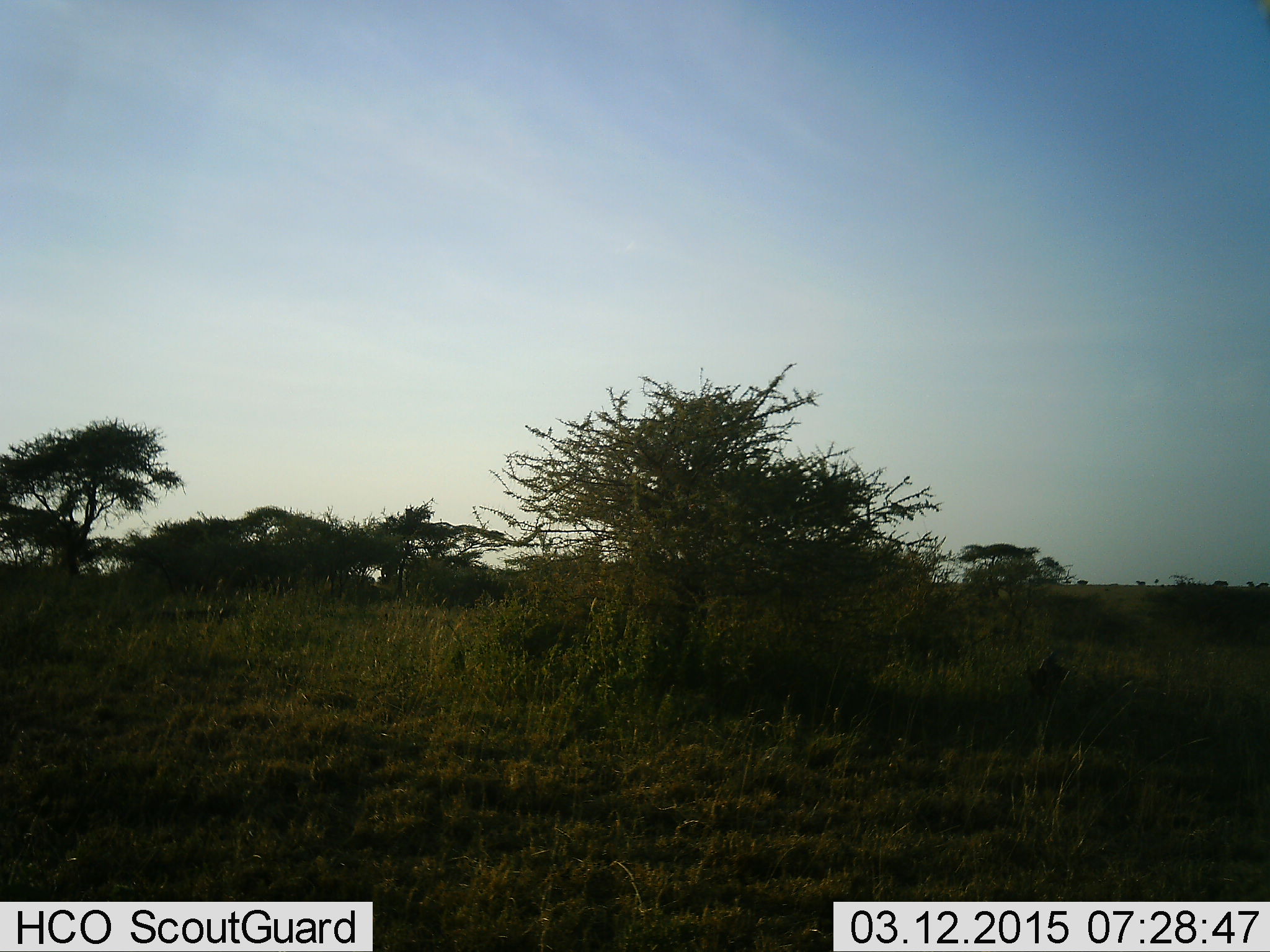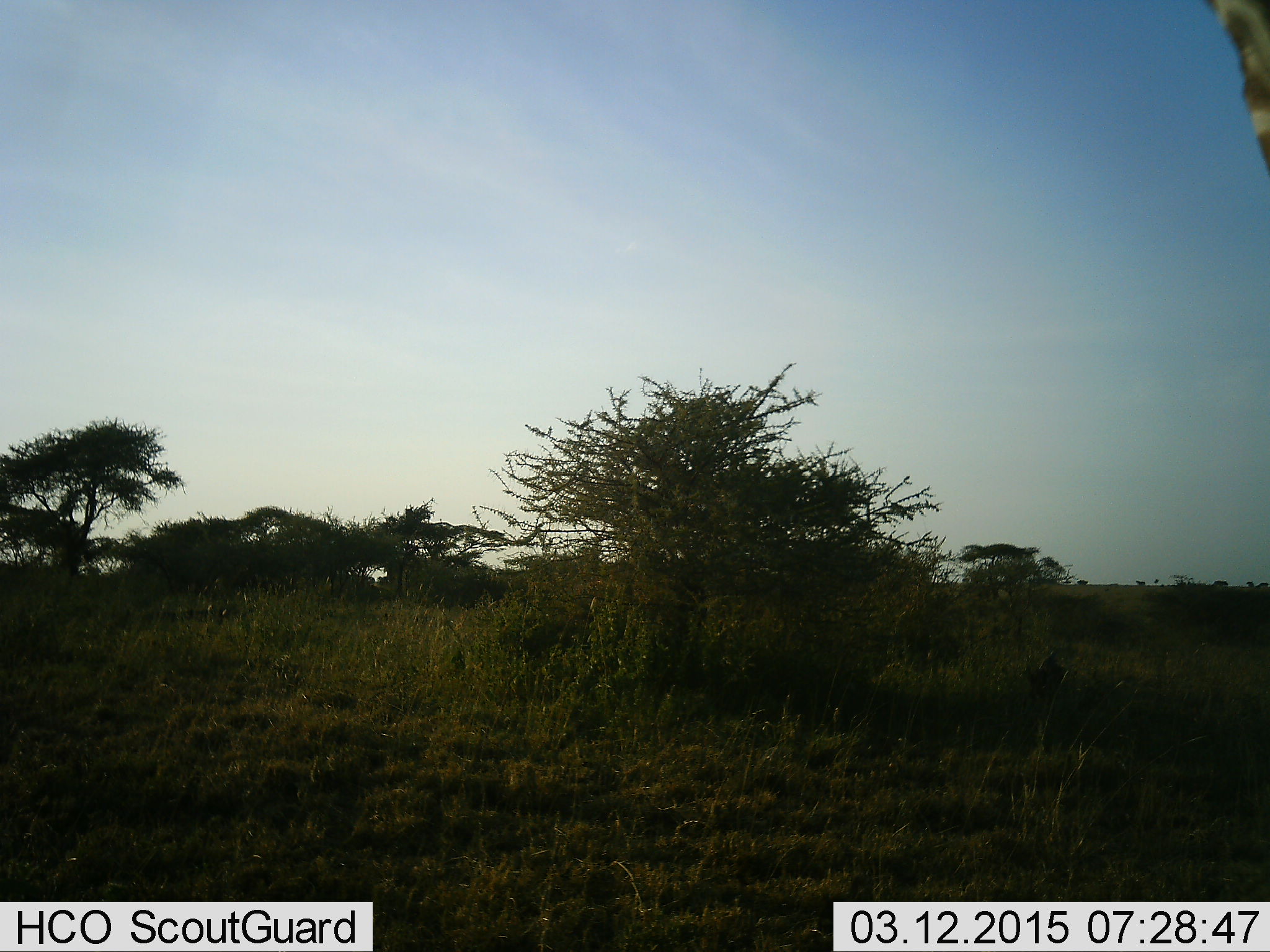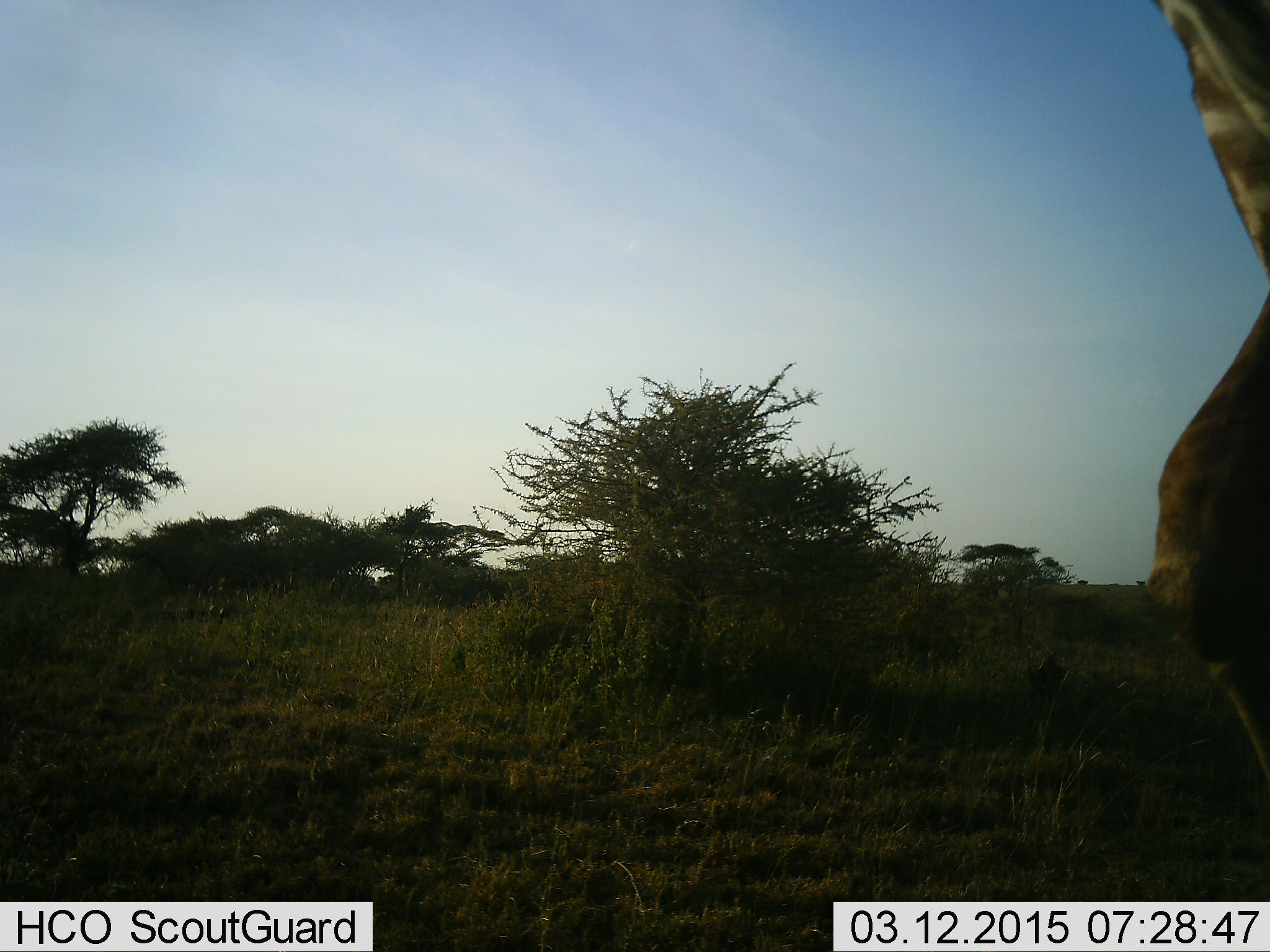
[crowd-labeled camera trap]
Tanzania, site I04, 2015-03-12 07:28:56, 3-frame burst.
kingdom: Animalia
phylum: Chordata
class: Mammalia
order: Artiodactyla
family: Giraffidae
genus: Giraffa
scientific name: Giraffa camelopardalis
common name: giraffe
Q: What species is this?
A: Giraffe (Giraffa camelopardalis).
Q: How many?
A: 1.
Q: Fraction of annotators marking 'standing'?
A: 20%.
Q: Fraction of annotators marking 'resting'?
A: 0%.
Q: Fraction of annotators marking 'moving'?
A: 90%.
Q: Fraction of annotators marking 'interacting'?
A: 0%.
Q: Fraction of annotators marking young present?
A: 0%.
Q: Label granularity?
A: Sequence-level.